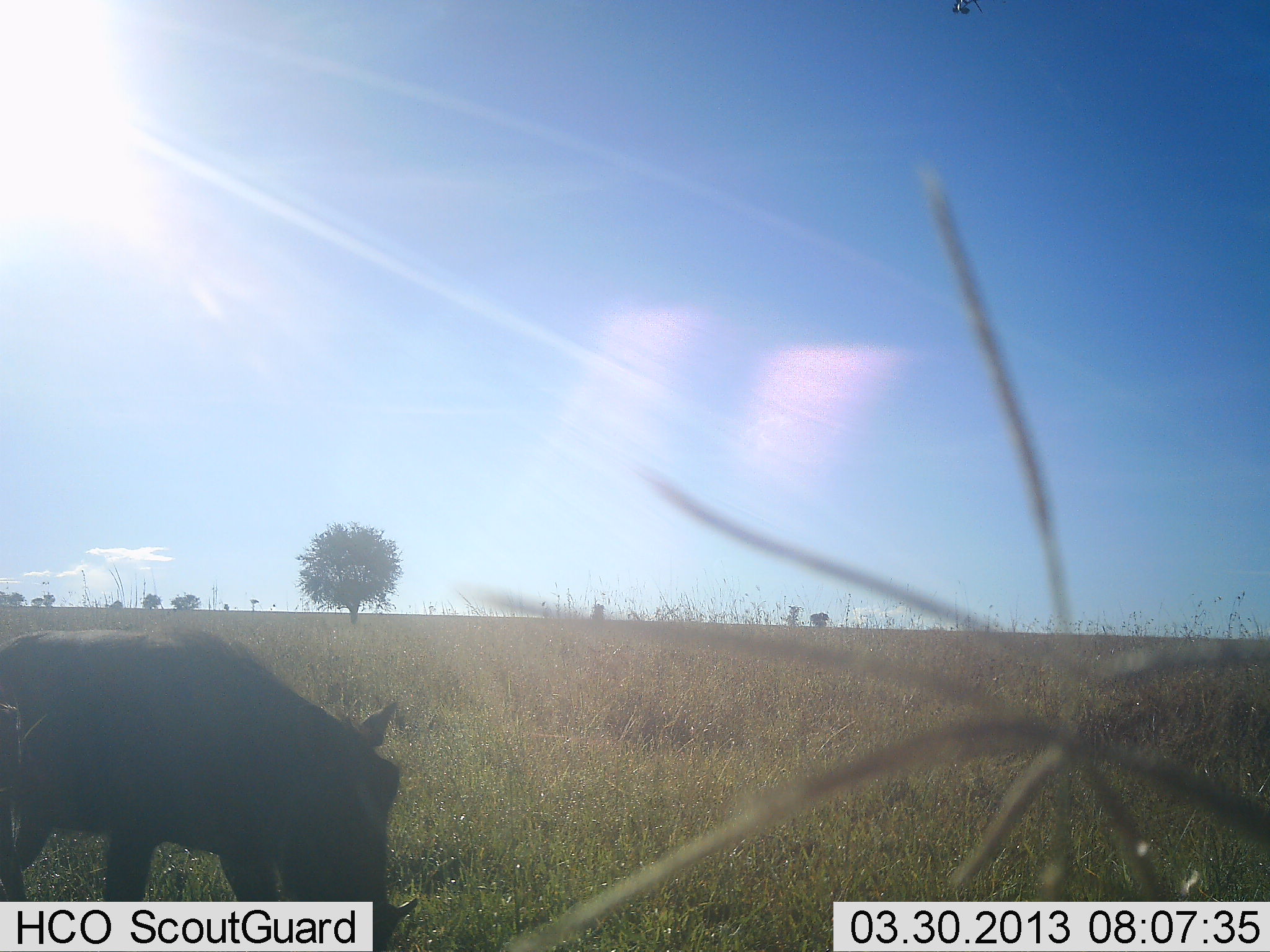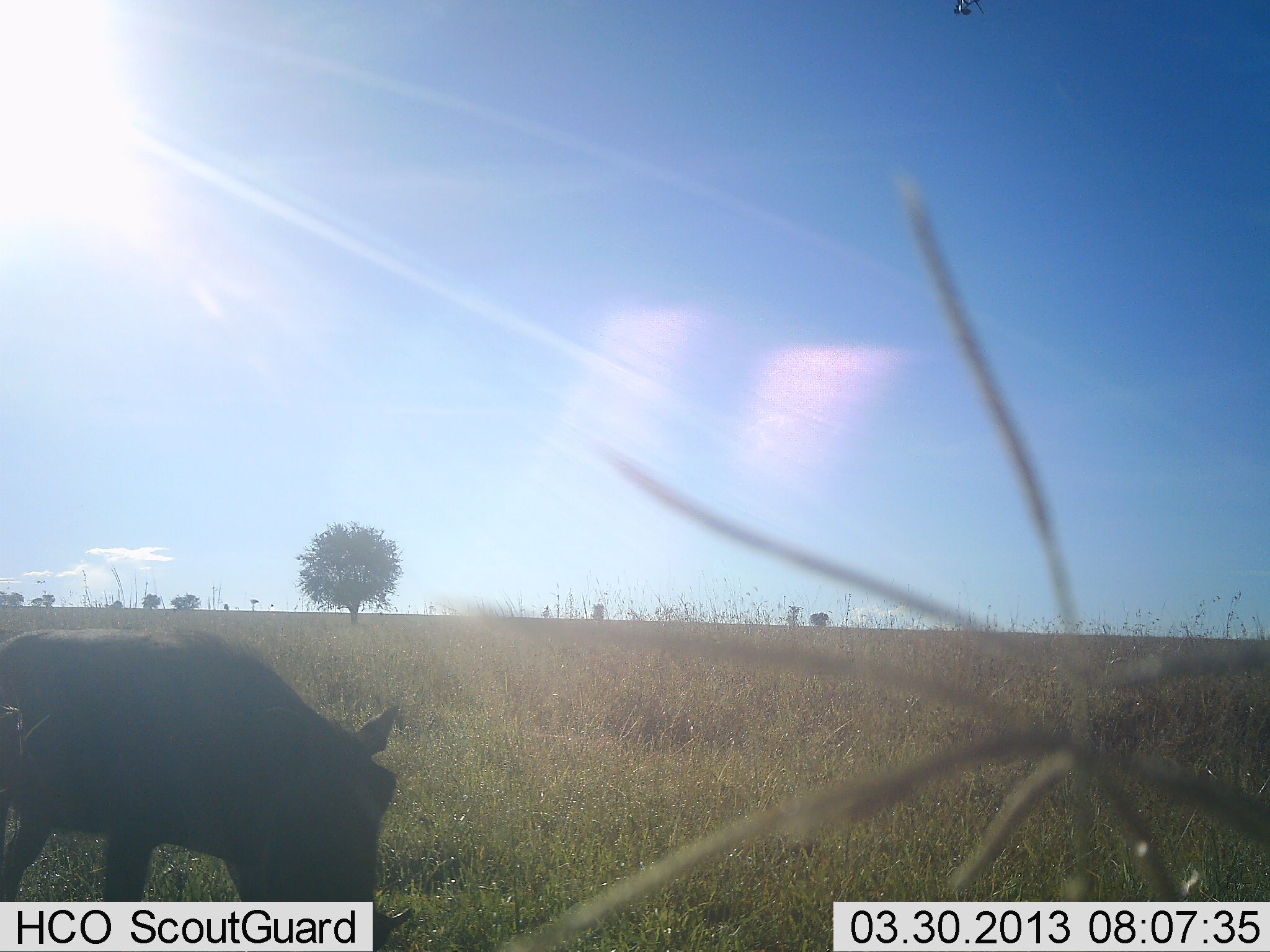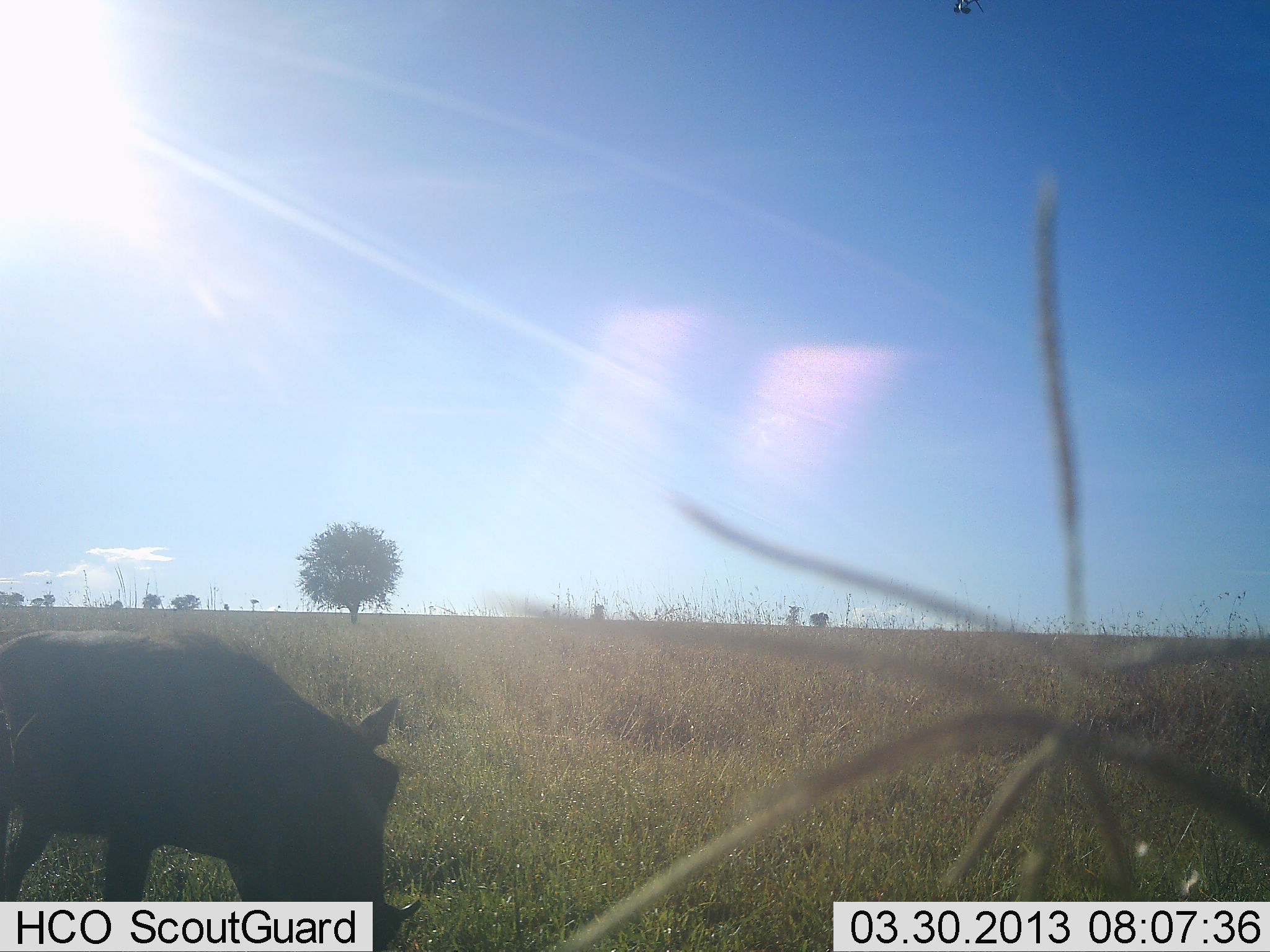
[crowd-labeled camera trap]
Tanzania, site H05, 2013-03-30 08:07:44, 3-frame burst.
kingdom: Animalia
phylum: Chordata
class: Mammalia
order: Artiodactyla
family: Suidae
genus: Phacochoerus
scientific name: Phacochoerus africanus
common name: warthog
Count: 1.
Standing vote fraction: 22%.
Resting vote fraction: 0%.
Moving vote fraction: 4%.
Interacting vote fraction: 0%.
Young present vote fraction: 0%.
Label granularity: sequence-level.